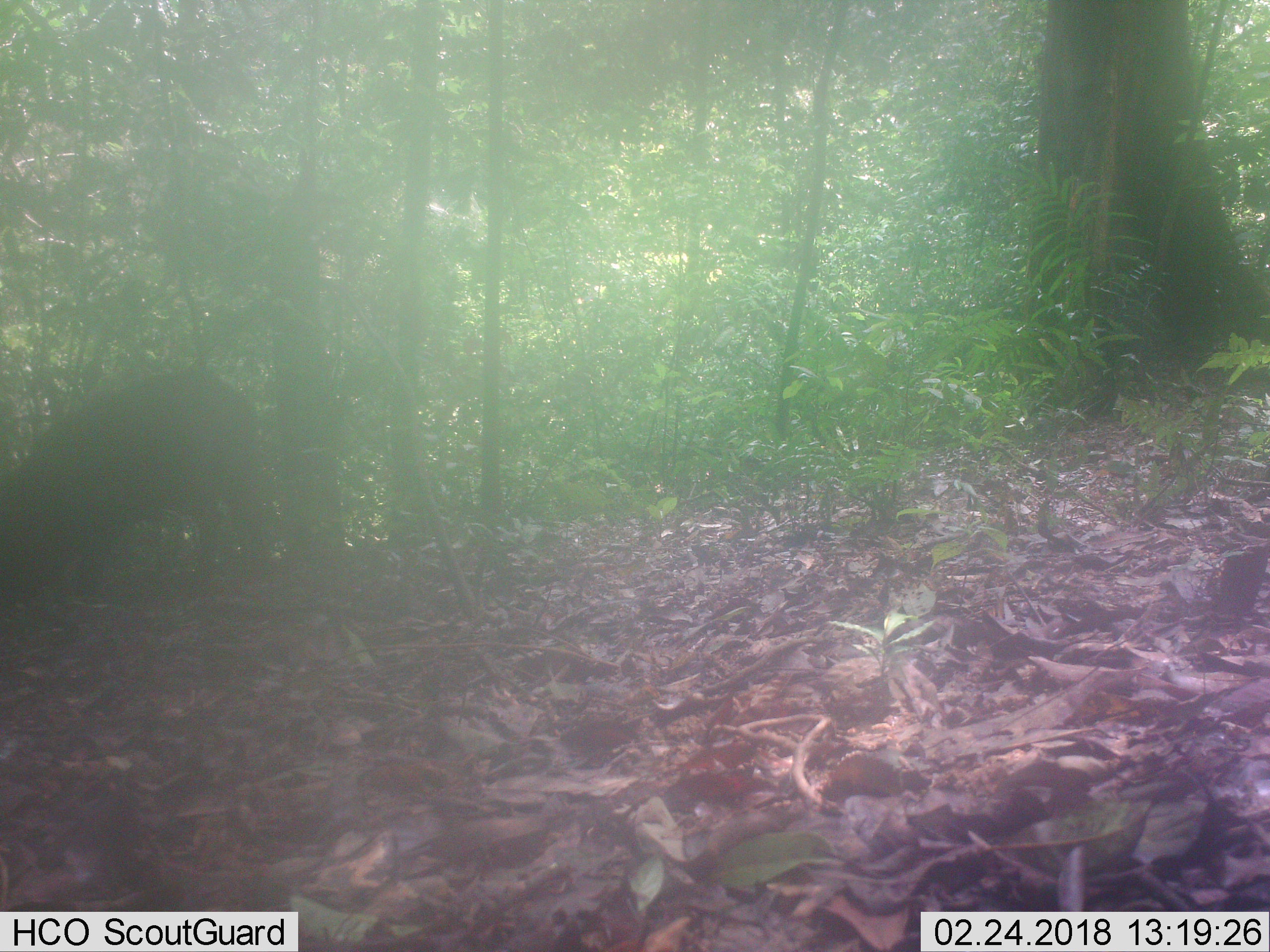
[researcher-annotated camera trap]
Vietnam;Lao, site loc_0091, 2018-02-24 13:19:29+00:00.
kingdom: Animalia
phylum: Chordata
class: Mammalia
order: Artiodactyla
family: Suidae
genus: Sus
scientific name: Sus scrofa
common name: eurasian wild pig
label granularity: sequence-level